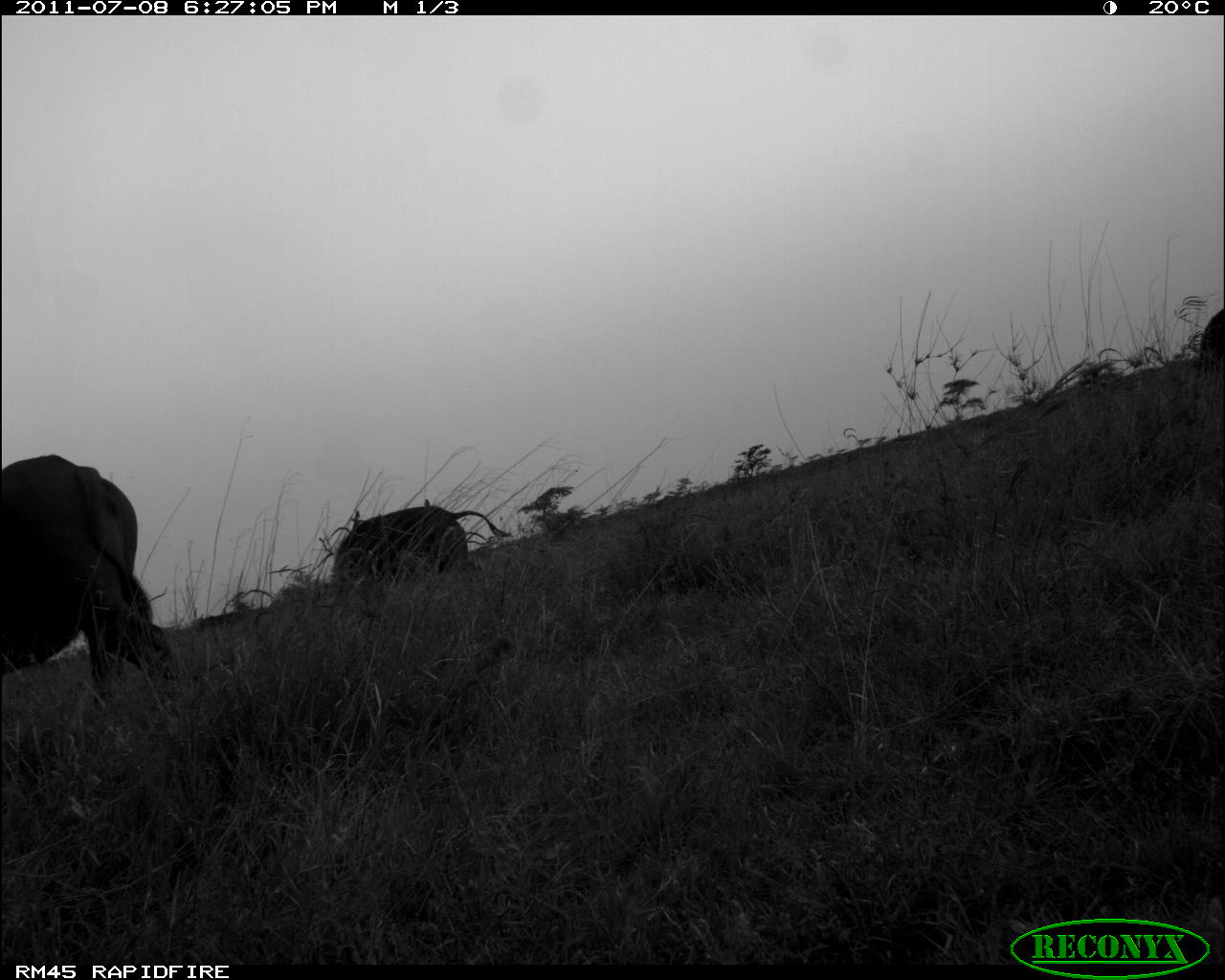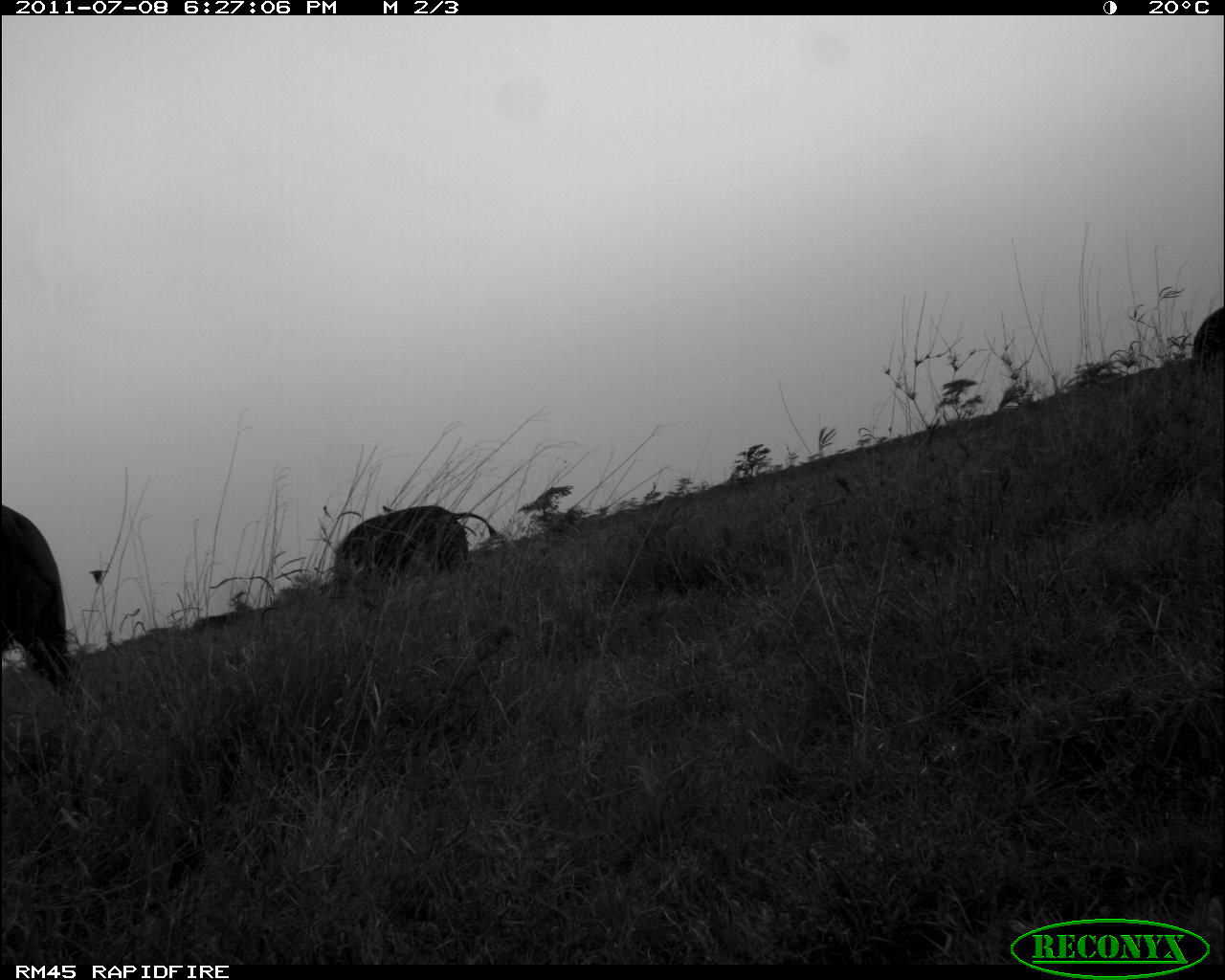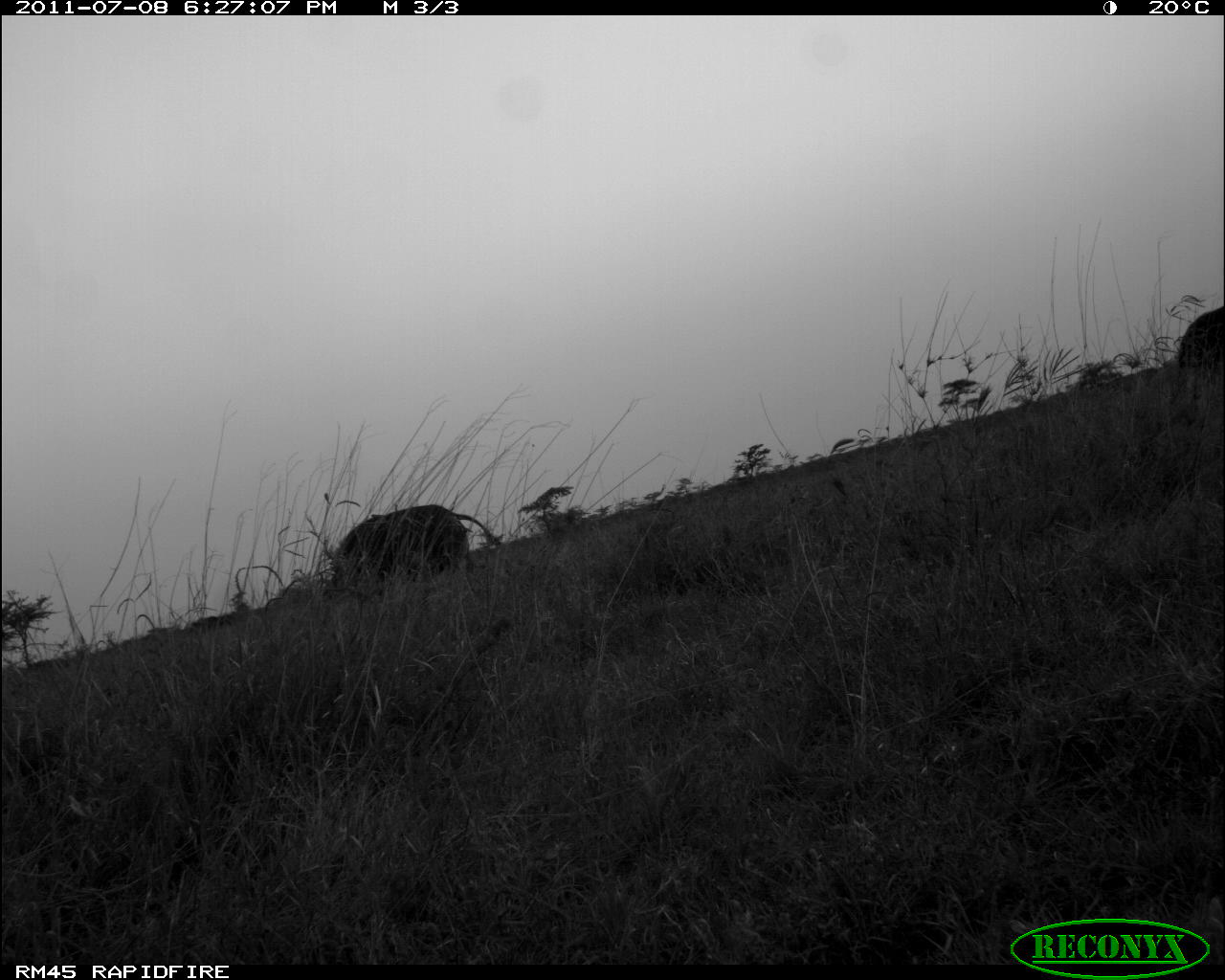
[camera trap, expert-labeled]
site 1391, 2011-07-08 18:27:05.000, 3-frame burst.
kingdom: Animalia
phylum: Chordata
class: Mammalia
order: Artiodactyla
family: Bovidae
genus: Syncerus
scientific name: Syncerus caffer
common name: african buffalo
Syncerus caffer (african buffalo), count 5.